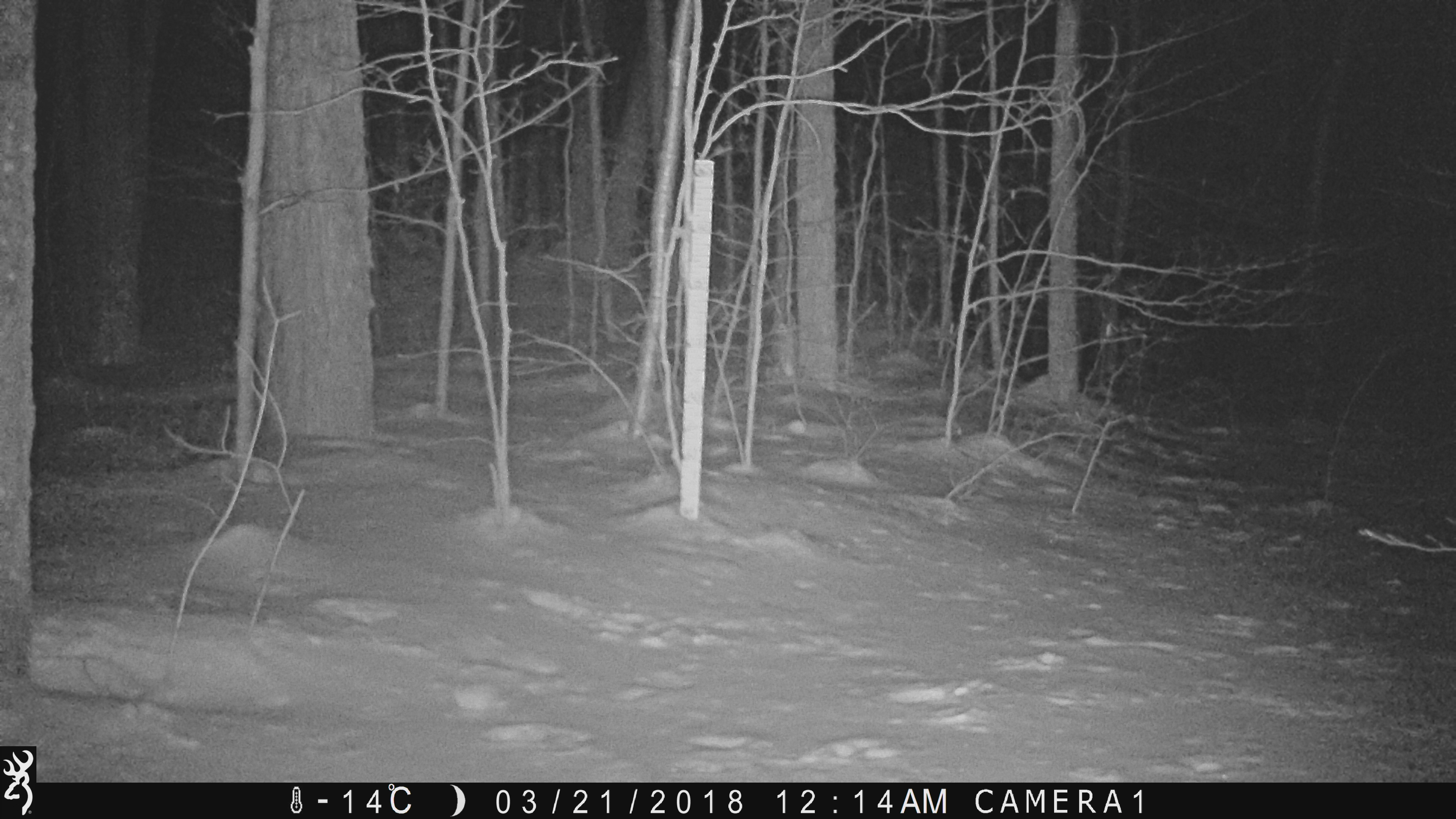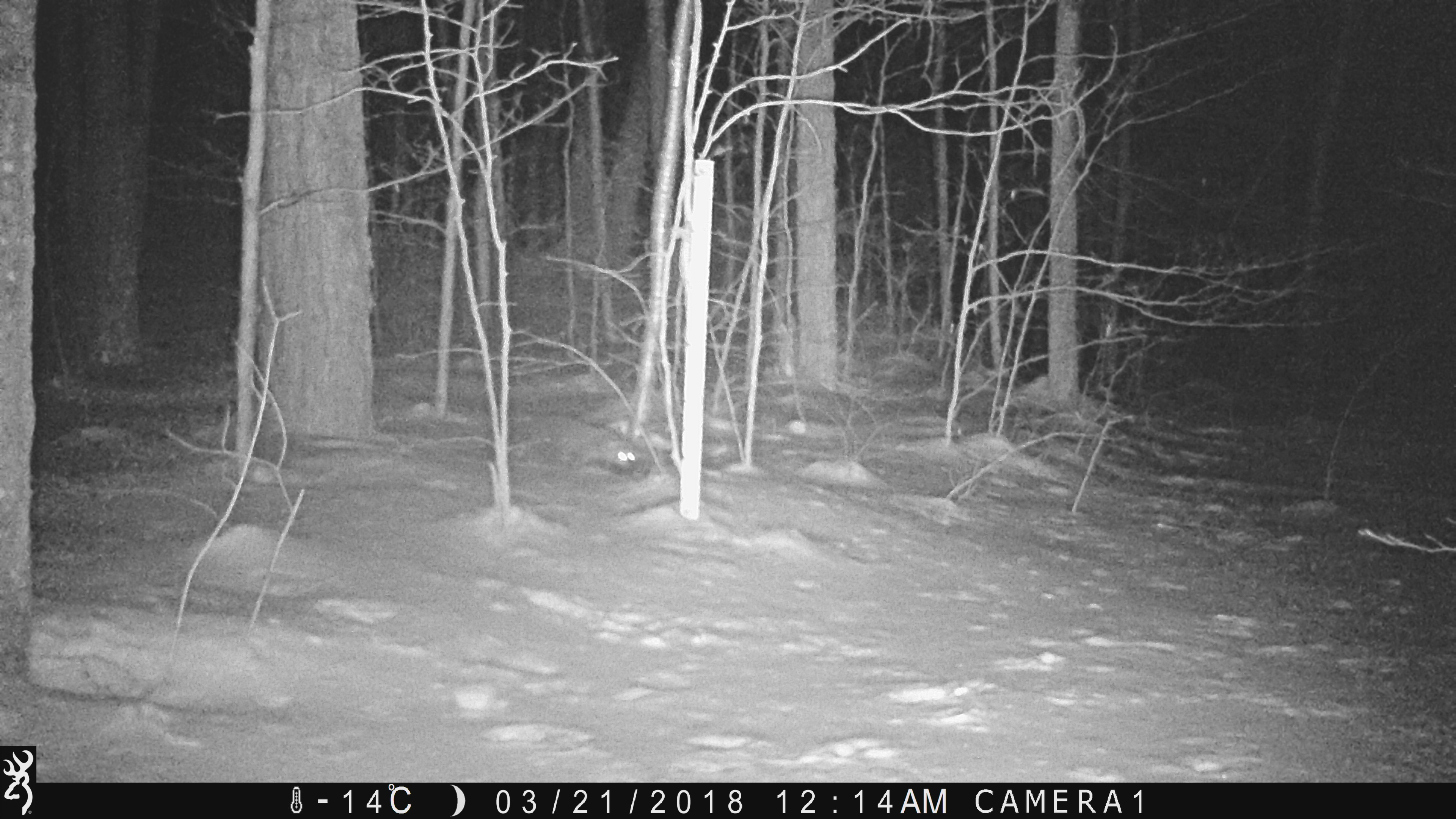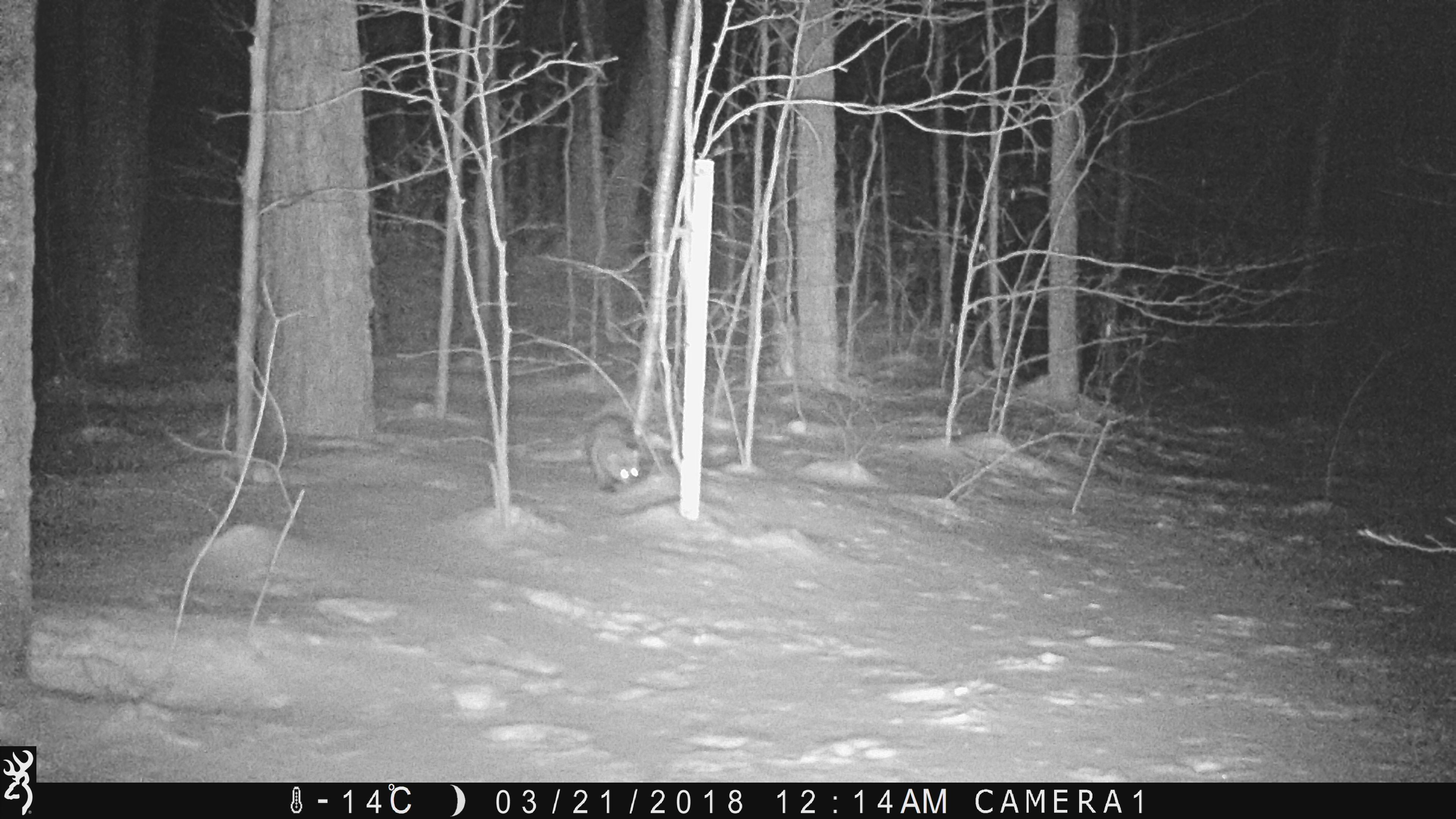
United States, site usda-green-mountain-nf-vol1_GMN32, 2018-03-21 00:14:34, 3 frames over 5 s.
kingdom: Animalia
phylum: Chordata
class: Mammalia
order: Carnivora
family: Mustelidae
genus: Pekania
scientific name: Pekania pennanti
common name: fisher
Fisher (Pekania pennanti).